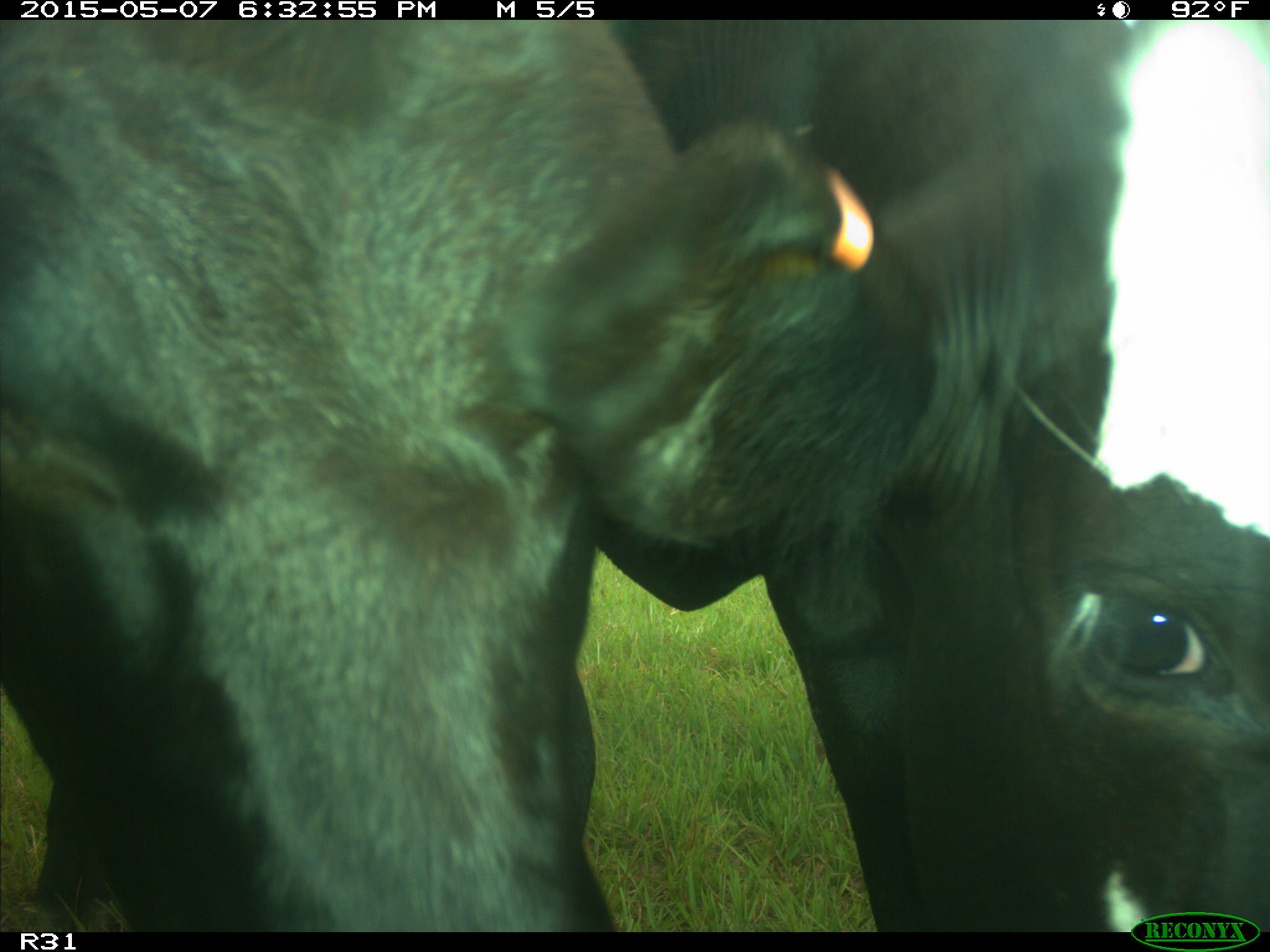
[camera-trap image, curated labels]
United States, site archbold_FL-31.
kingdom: Animalia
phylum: Chordata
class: Mammalia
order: Artiodactyla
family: Bovidae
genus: Bos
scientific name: Bos taurus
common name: domestic cow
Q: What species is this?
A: Bos taurus (domestic cow).